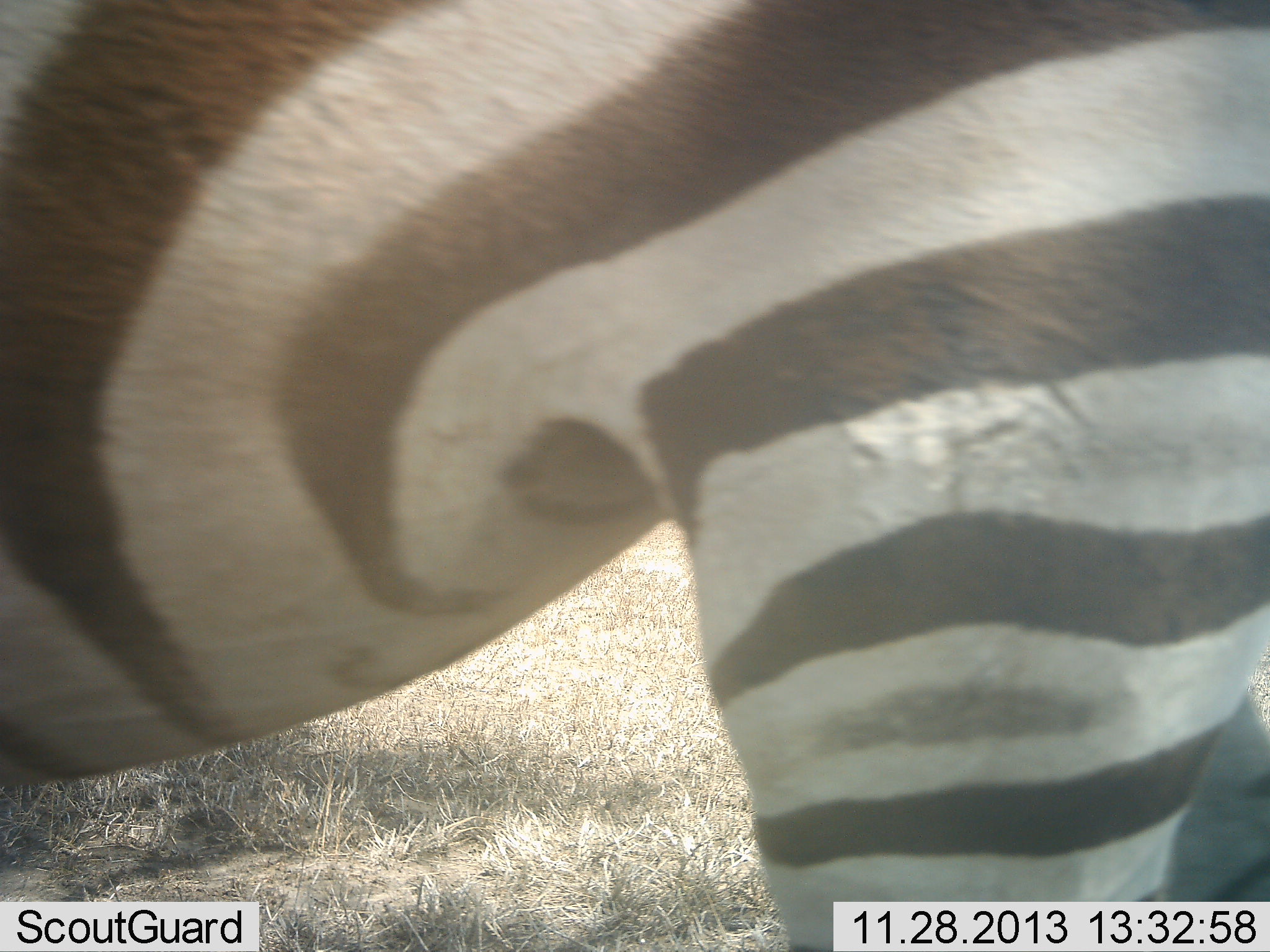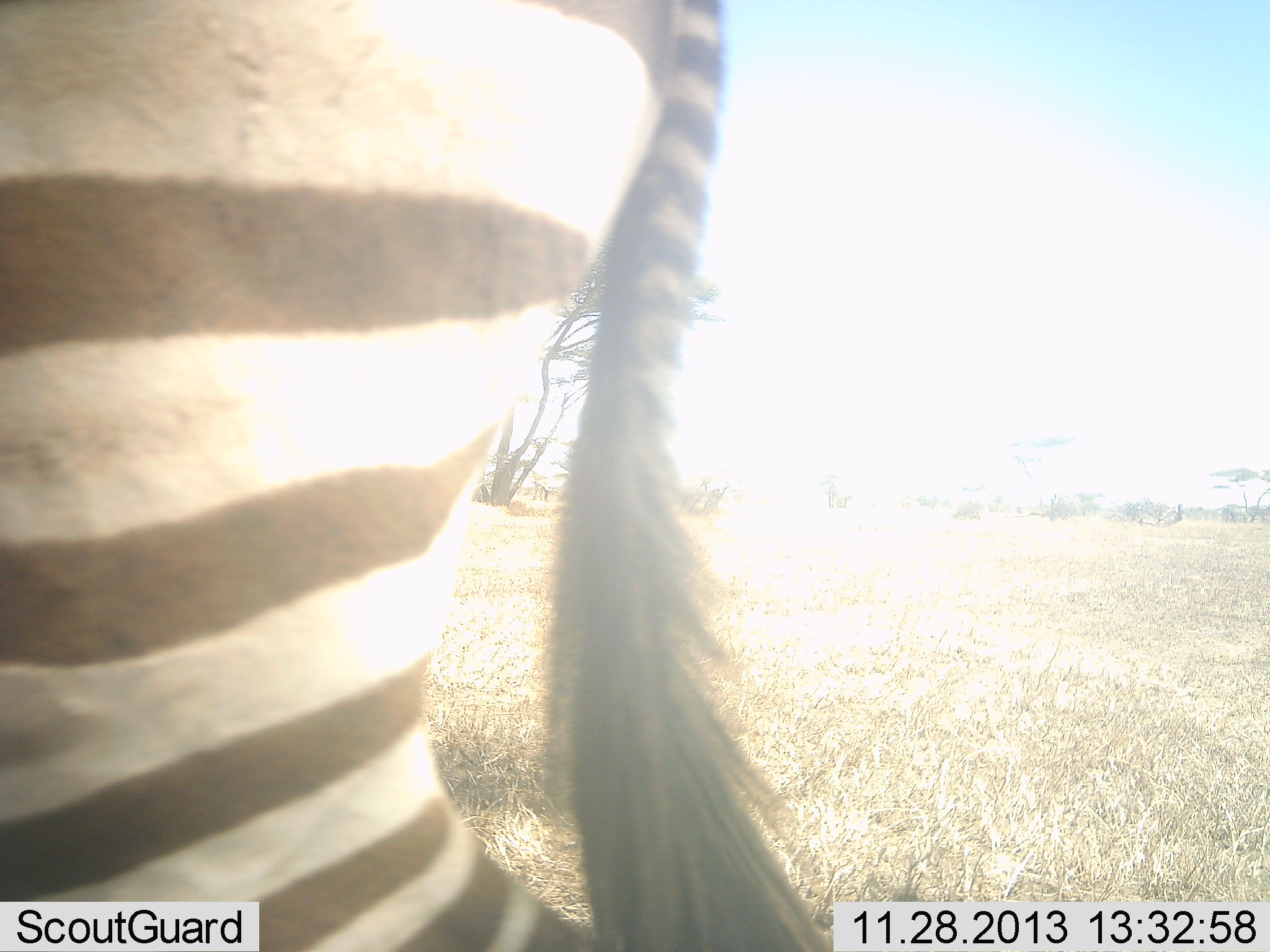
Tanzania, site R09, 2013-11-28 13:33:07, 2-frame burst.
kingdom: Animalia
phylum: Chordata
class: Mammalia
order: Perissodactyla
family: Equidae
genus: Equus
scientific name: Equus quagga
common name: plains zebra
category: zebra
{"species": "zebra (plains zebra) (Equus quagga)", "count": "1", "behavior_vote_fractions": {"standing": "20%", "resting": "0%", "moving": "80%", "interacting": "0%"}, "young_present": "0%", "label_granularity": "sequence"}